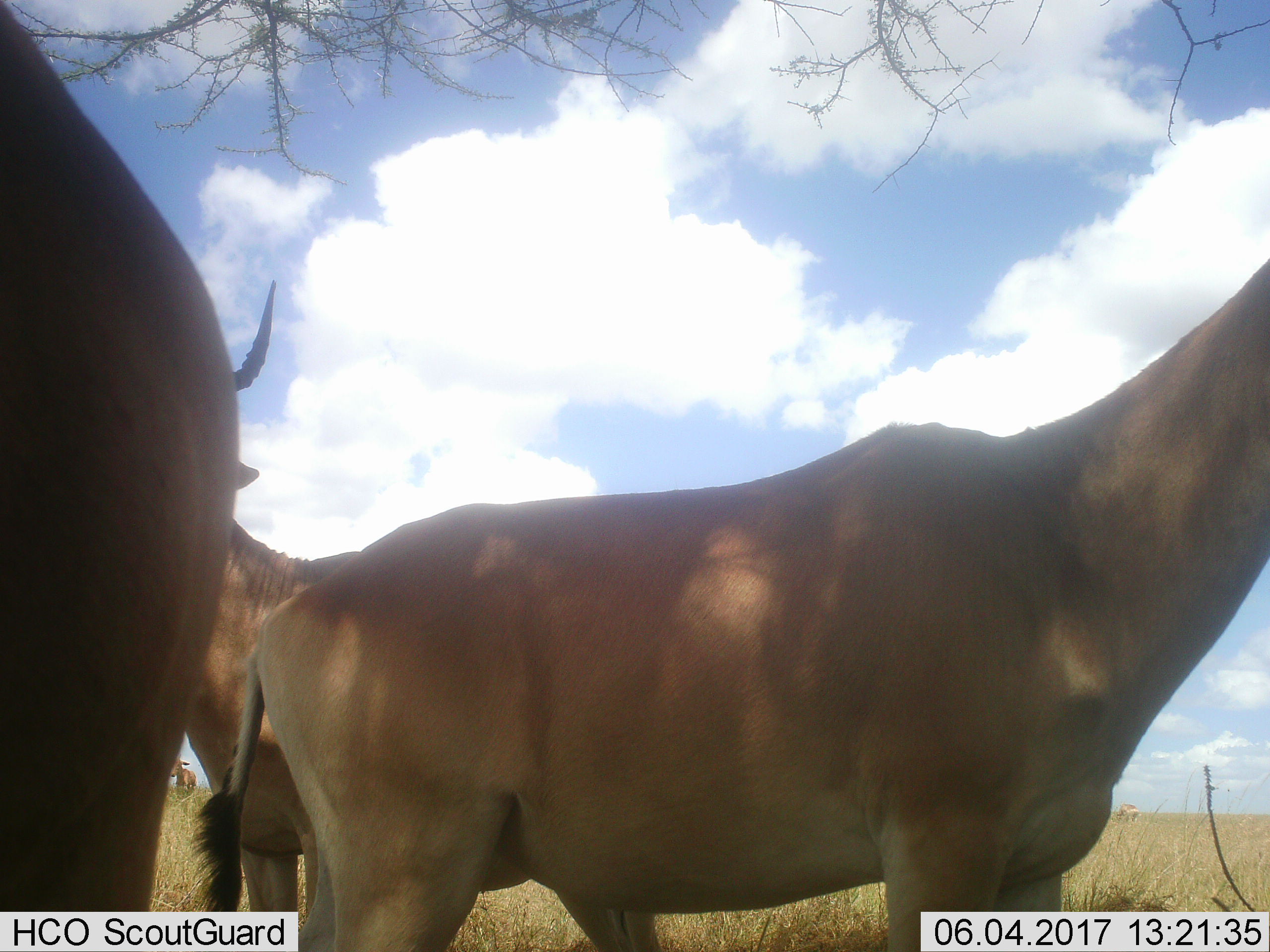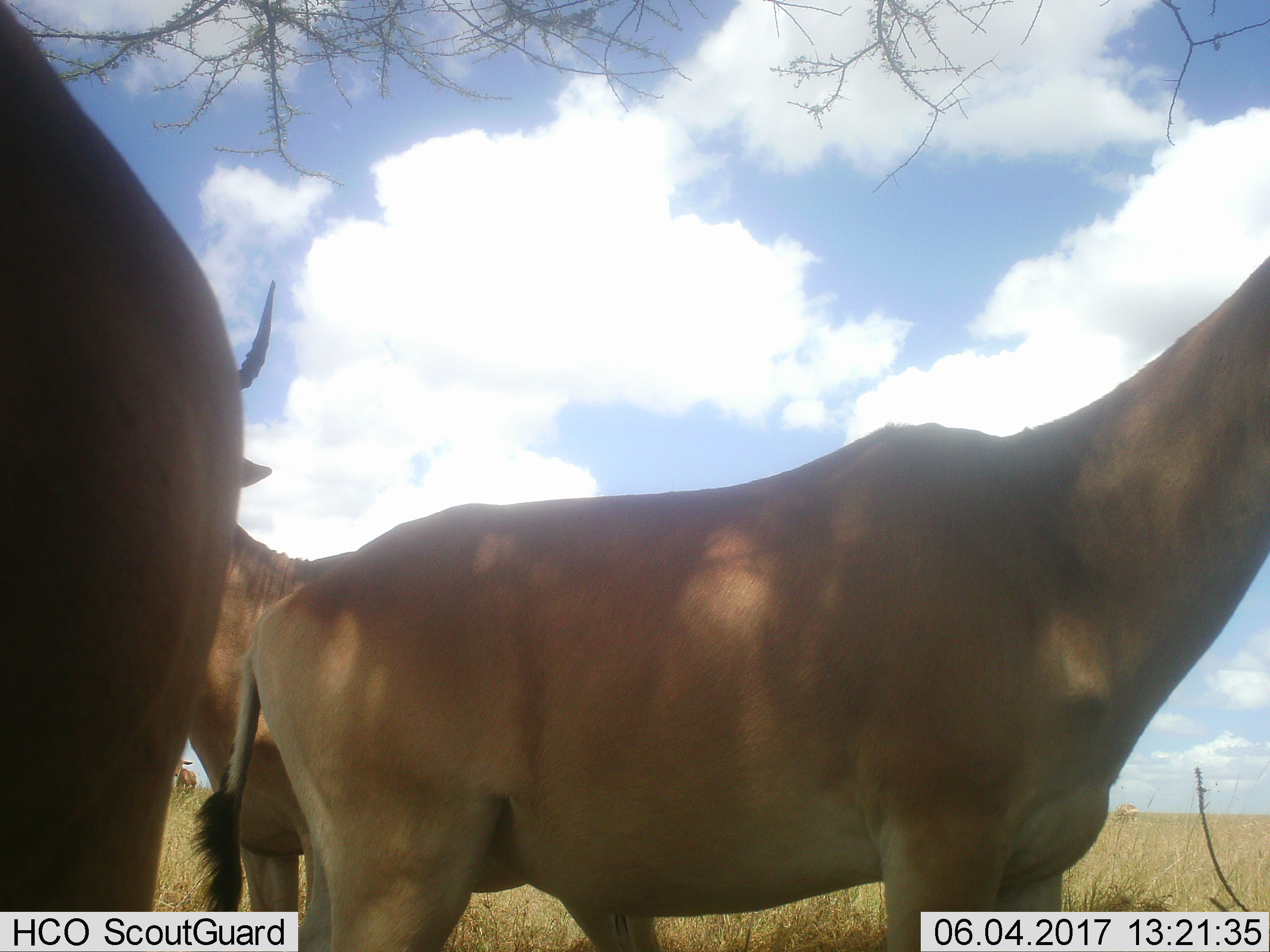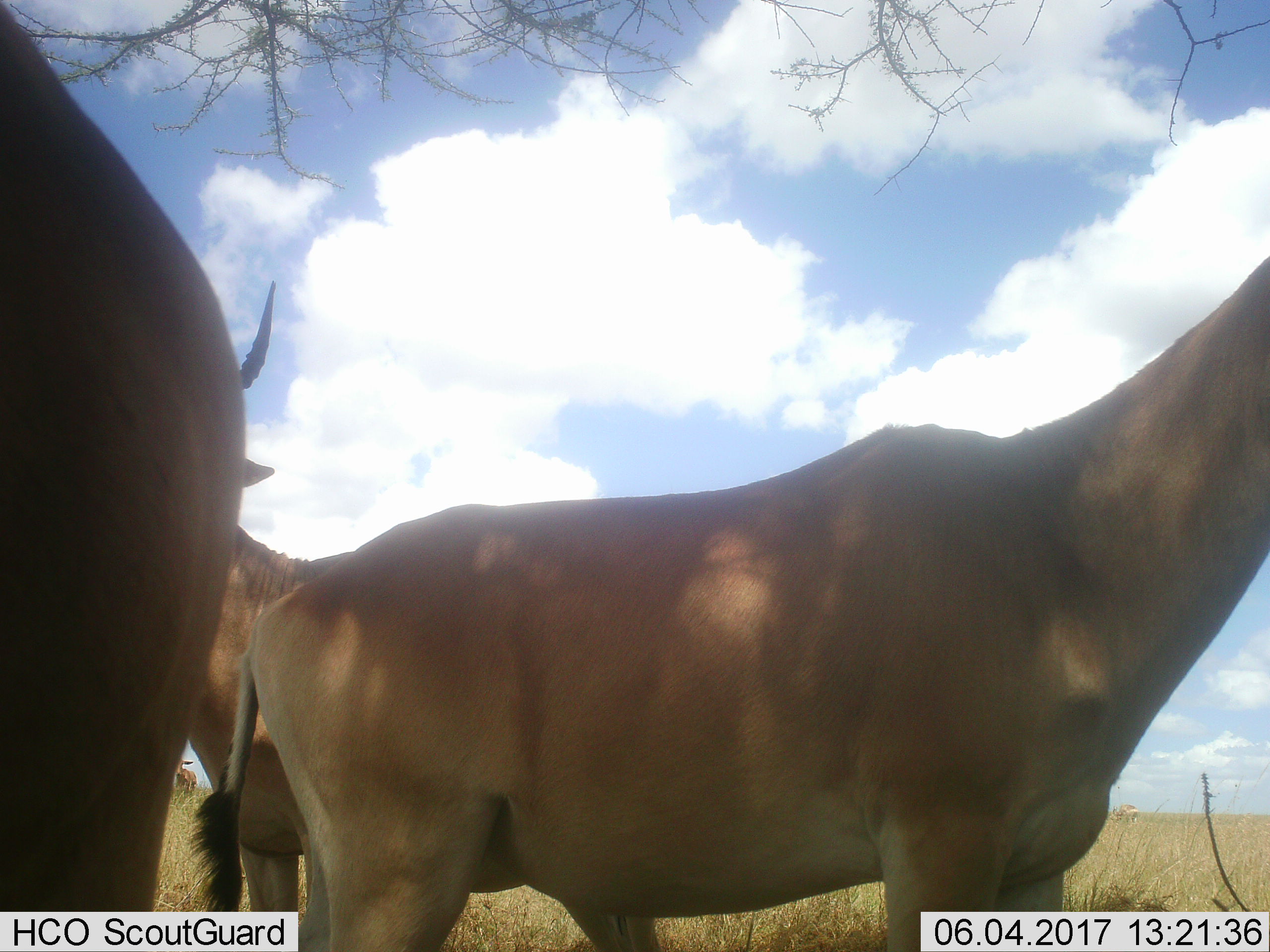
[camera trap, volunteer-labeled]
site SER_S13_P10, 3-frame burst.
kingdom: Animalia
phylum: Chordata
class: Mammalia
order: Artiodactyla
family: Bovidae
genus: Alcelaphus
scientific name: Alcelaphus buselaphus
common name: hartebeest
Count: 3.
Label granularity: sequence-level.